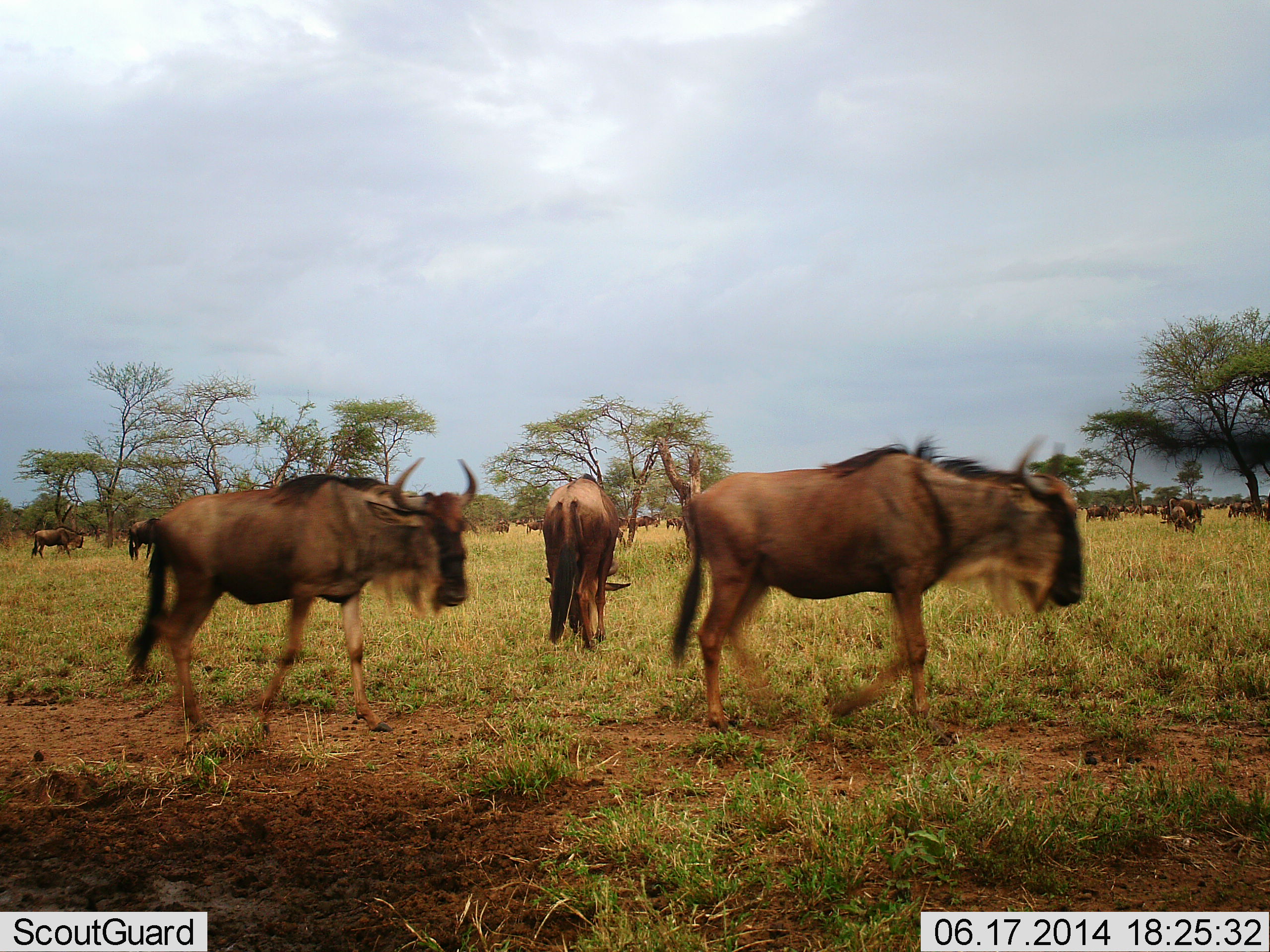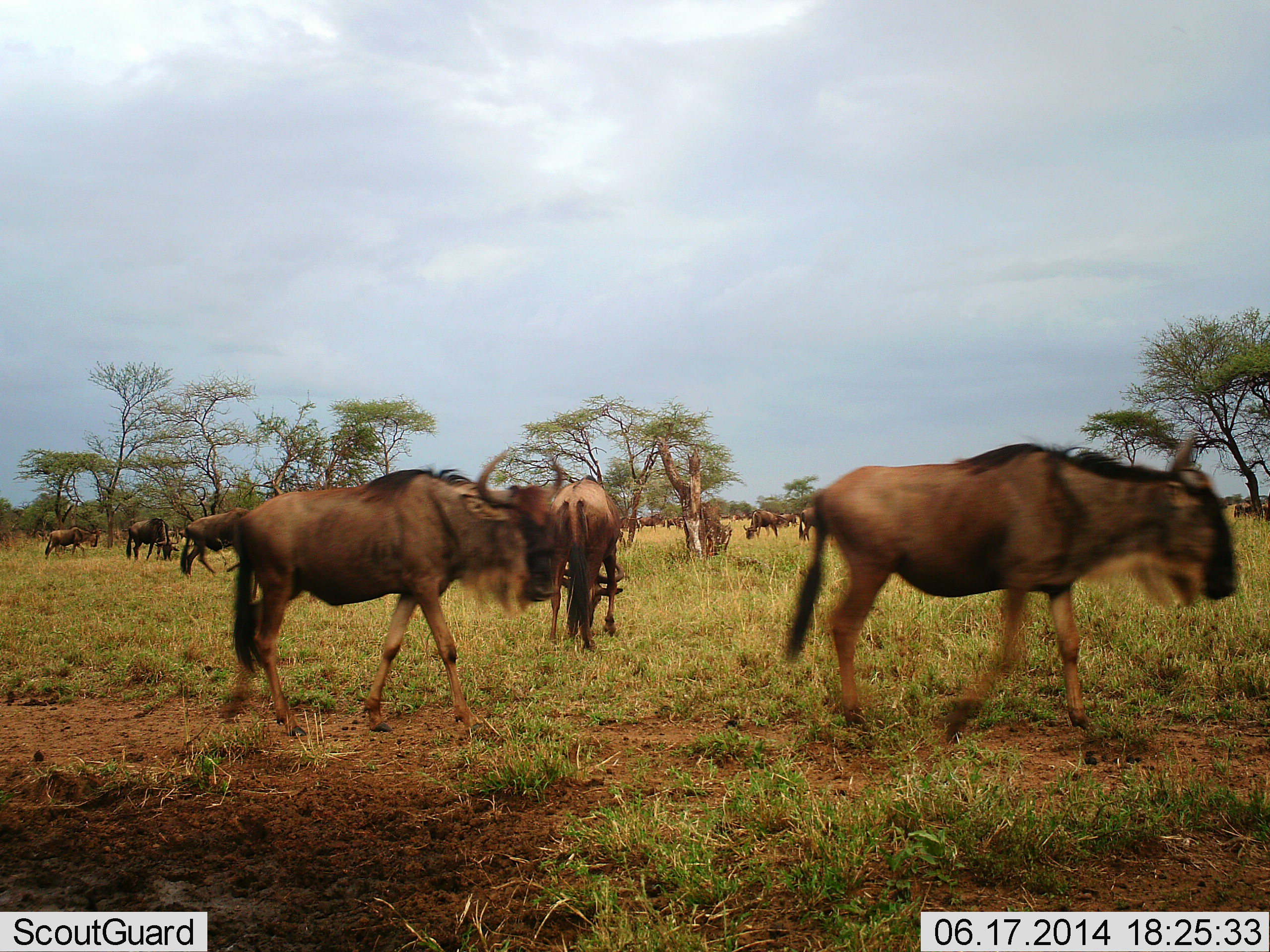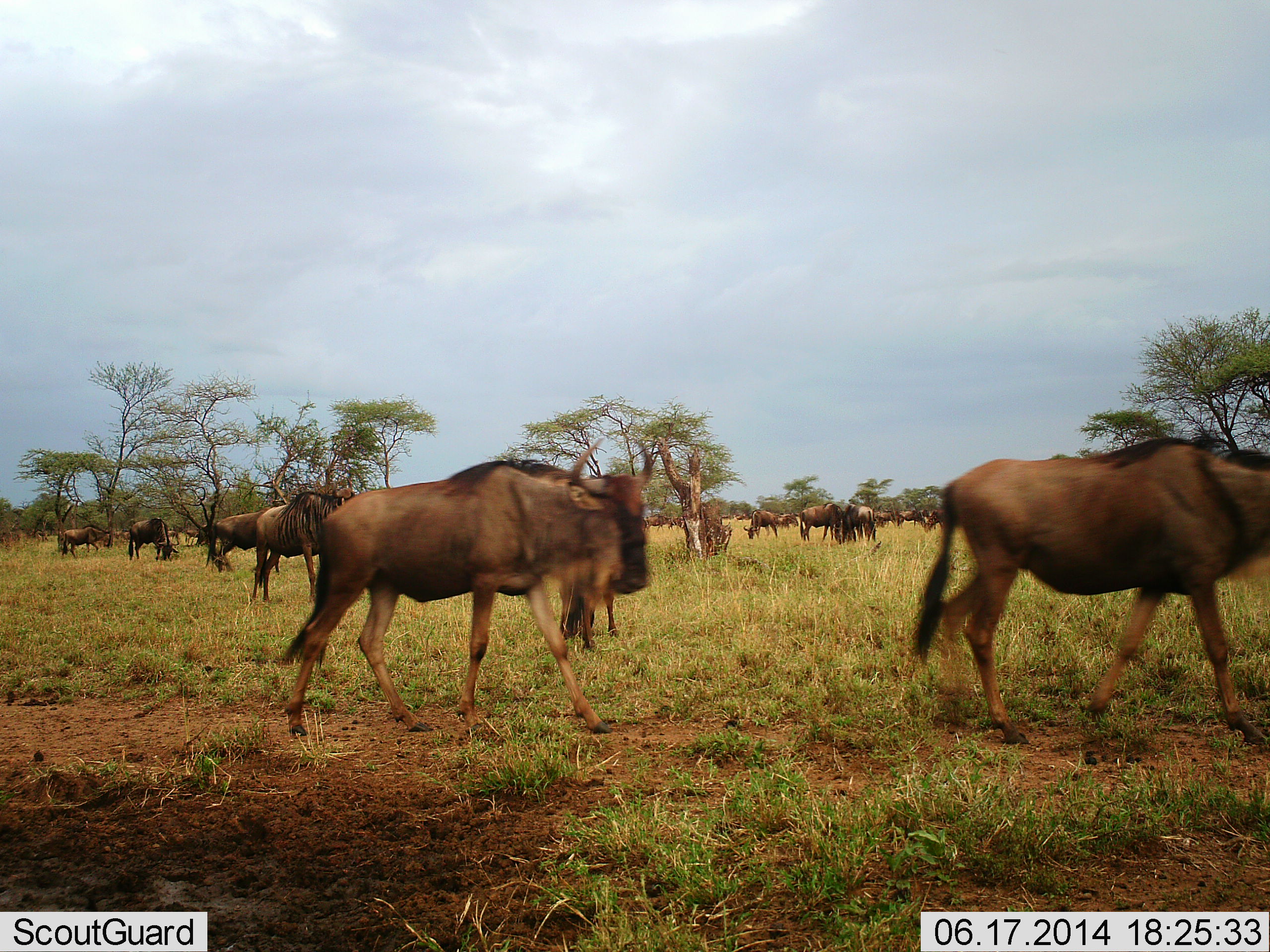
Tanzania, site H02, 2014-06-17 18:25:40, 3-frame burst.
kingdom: Animalia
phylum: Chordata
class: Mammalia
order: Artiodactyla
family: Bovidae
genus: Connochaetes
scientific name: Connochaetes taurinus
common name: blue wildebeest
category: wildebeest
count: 11-50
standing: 60%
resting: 10%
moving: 90%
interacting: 10%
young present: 10%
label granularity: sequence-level